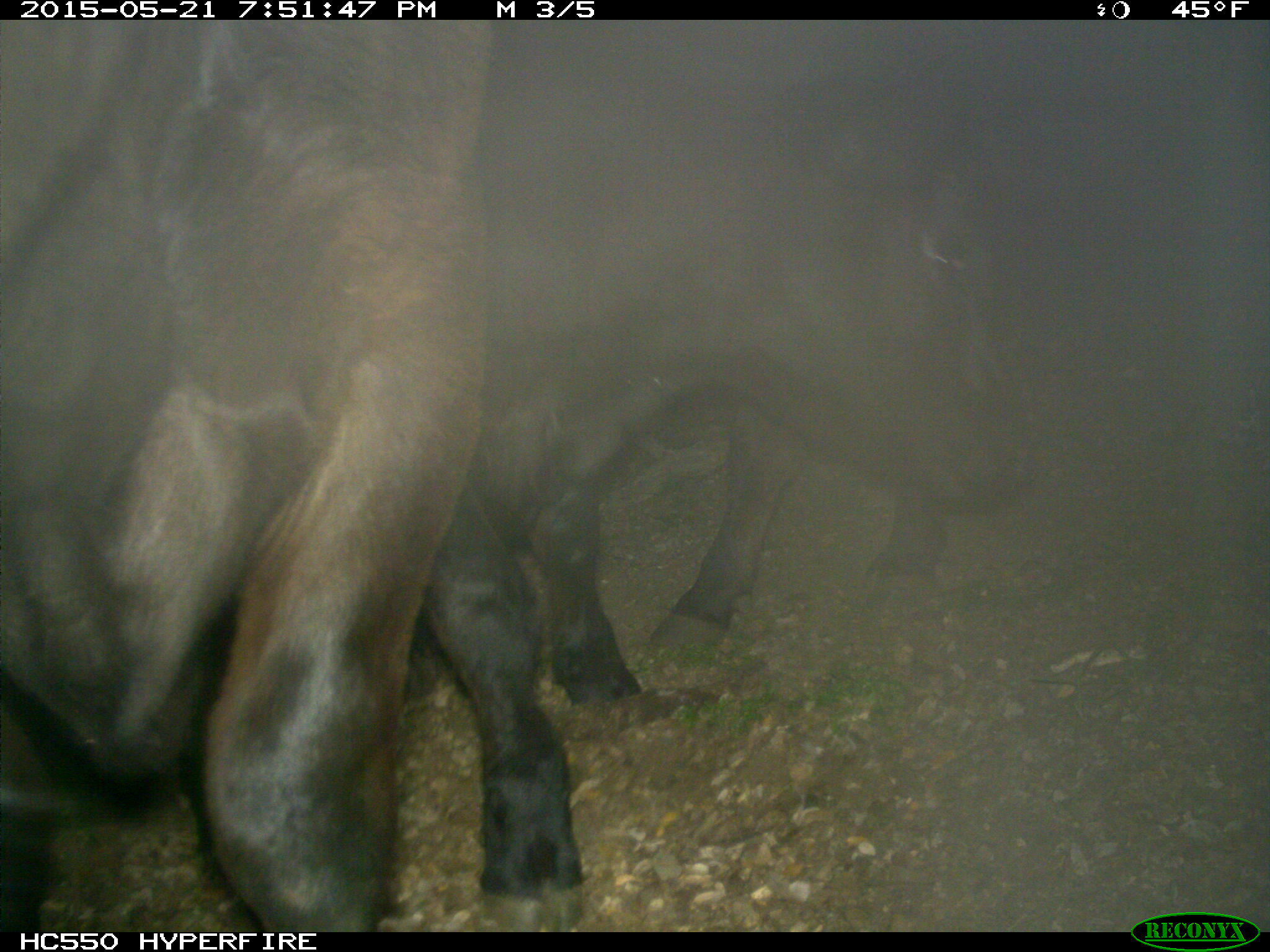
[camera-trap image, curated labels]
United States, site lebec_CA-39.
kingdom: Animalia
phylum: Chordata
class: Mammalia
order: Artiodactyla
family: Bovidae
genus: Bos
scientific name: Bos taurus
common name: domestic cow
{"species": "Bos taurus (domestic cow)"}